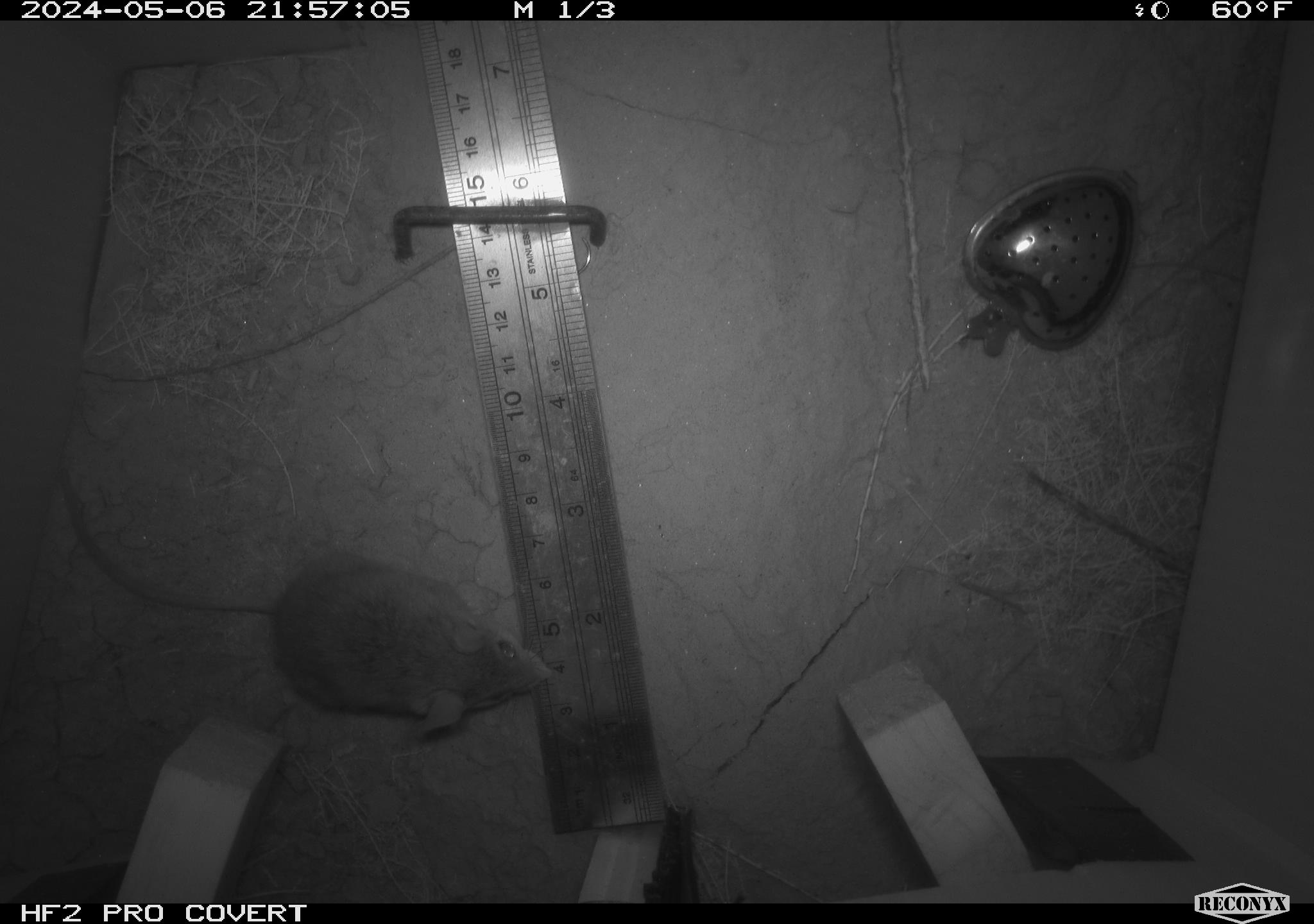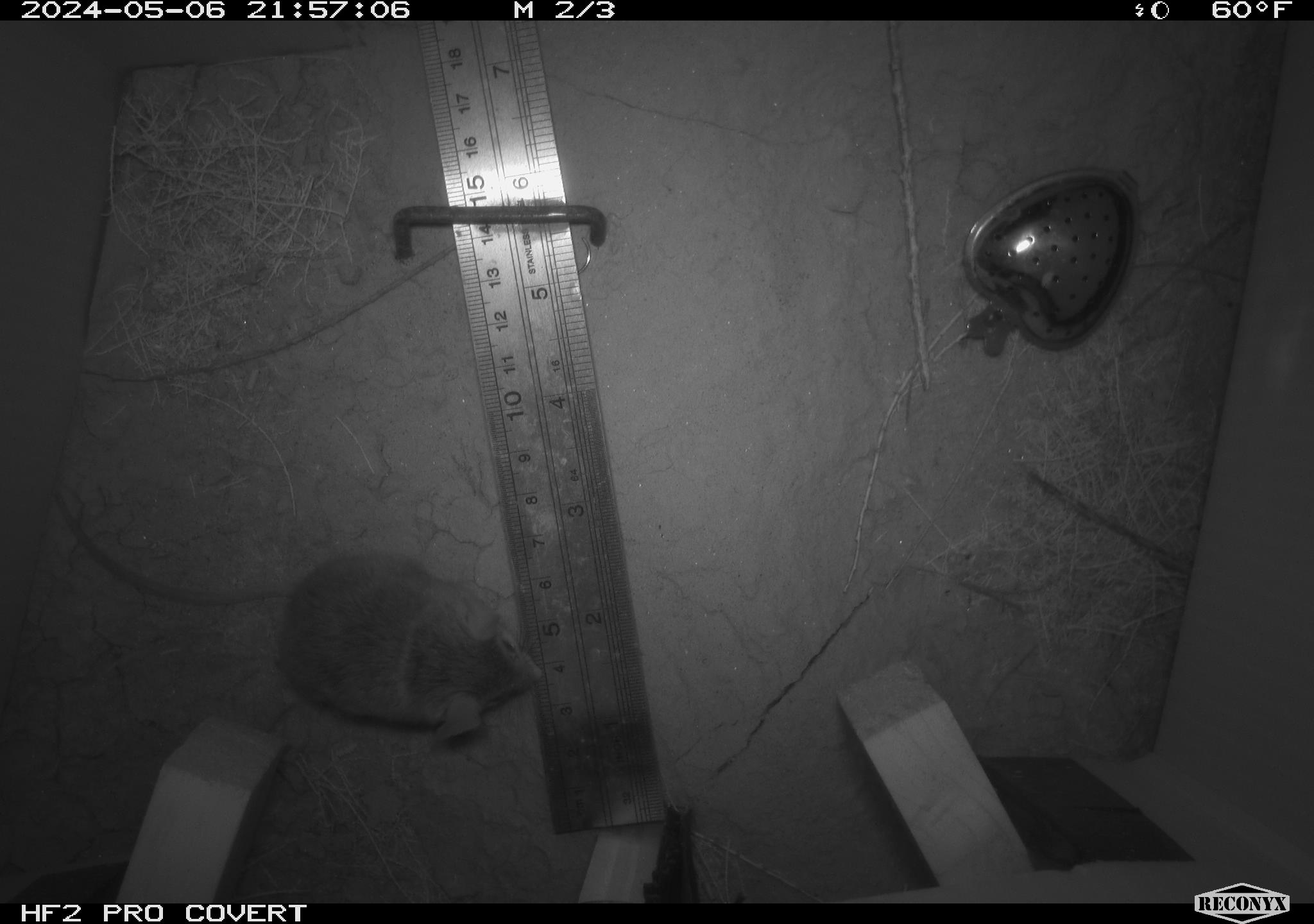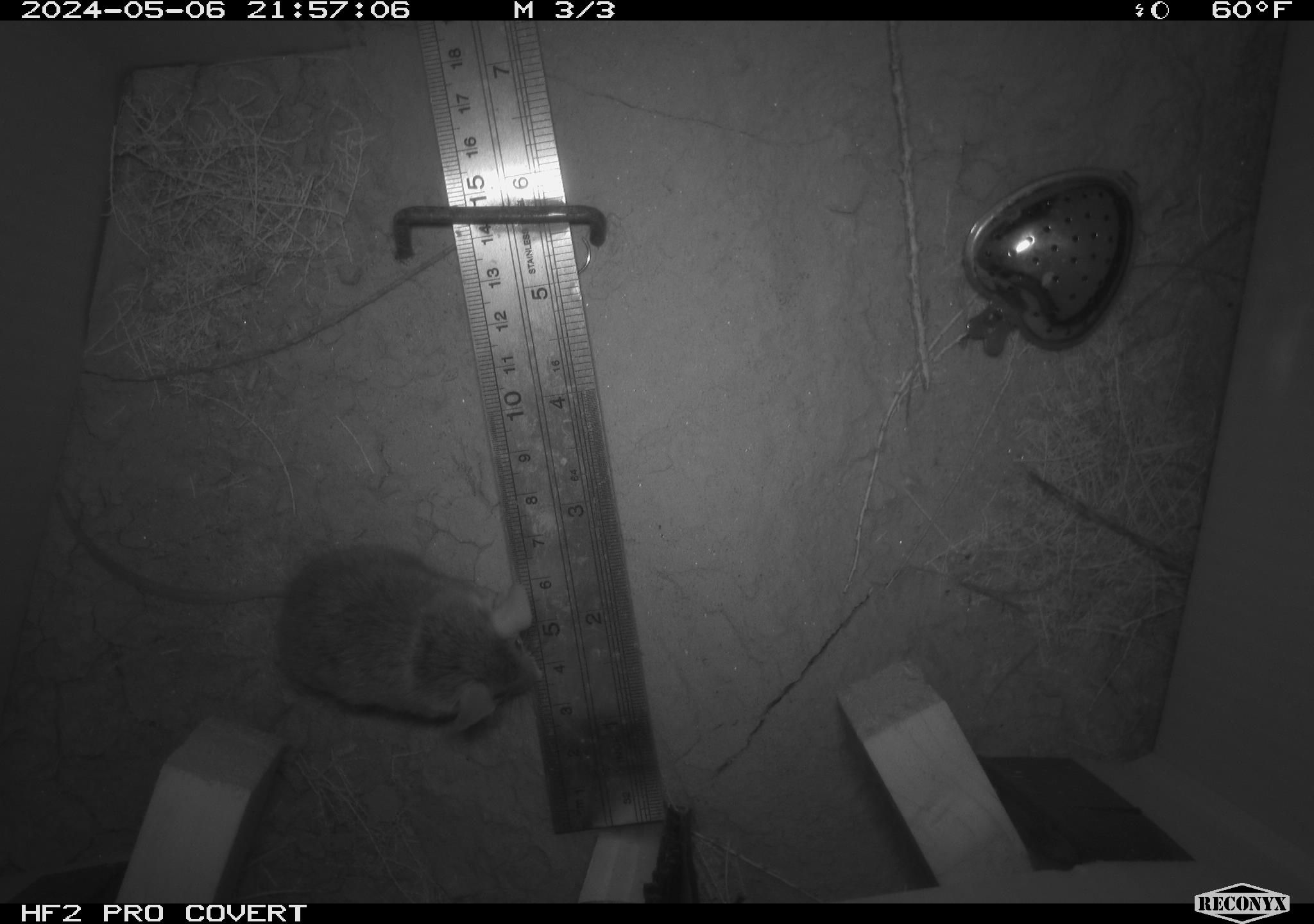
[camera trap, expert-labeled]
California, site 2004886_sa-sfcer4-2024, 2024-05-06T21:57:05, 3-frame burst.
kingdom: Animalia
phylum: Chordata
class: Mammalia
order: Rodentia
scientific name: Rodentia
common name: mouse species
Mouse species (Rodentia).